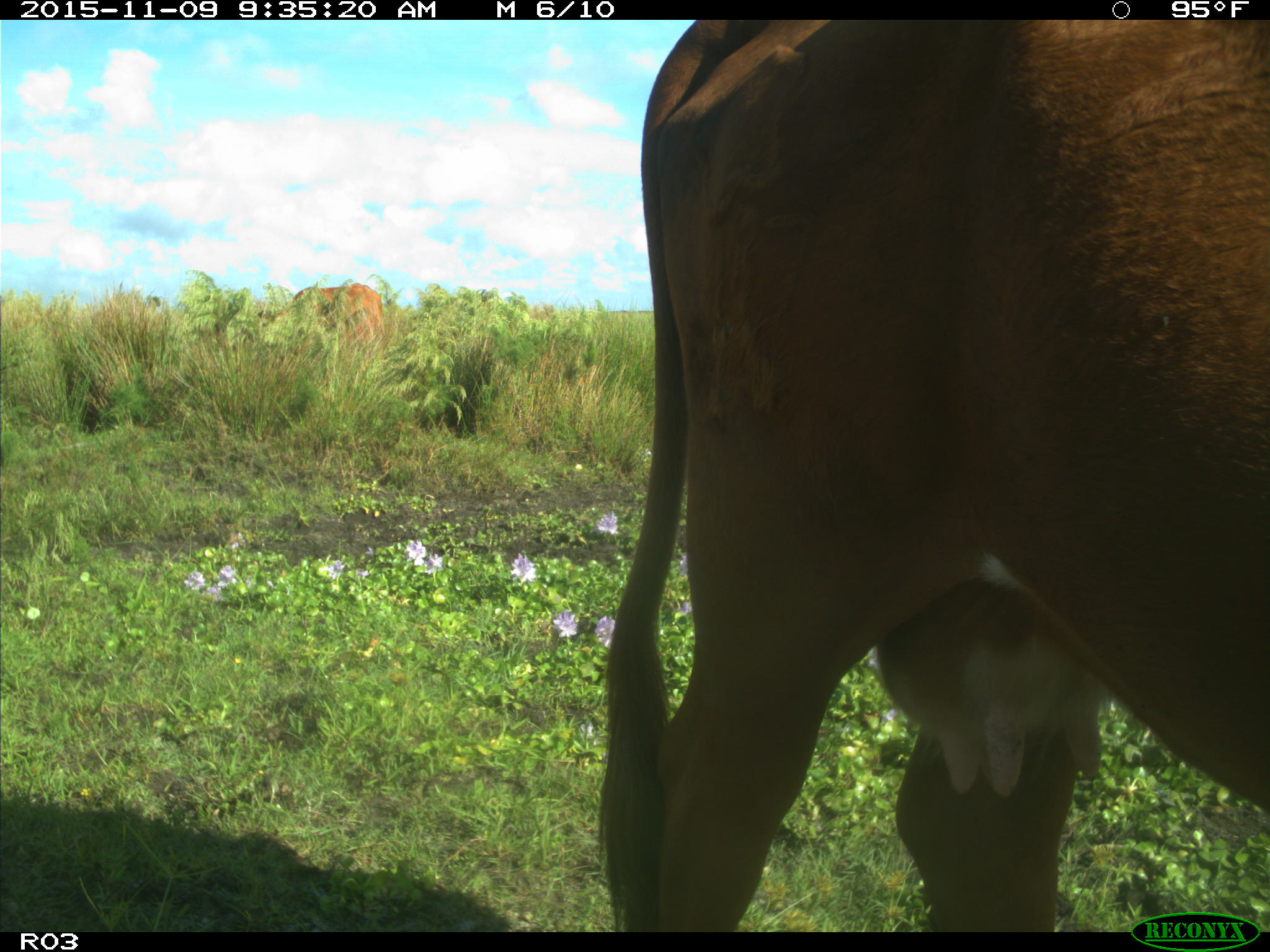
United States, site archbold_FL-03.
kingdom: Animalia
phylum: Chordata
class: Mammalia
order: Artiodactyla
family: Bovidae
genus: Bos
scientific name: Bos taurus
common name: domestic cow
Bos taurus (domestic cow).